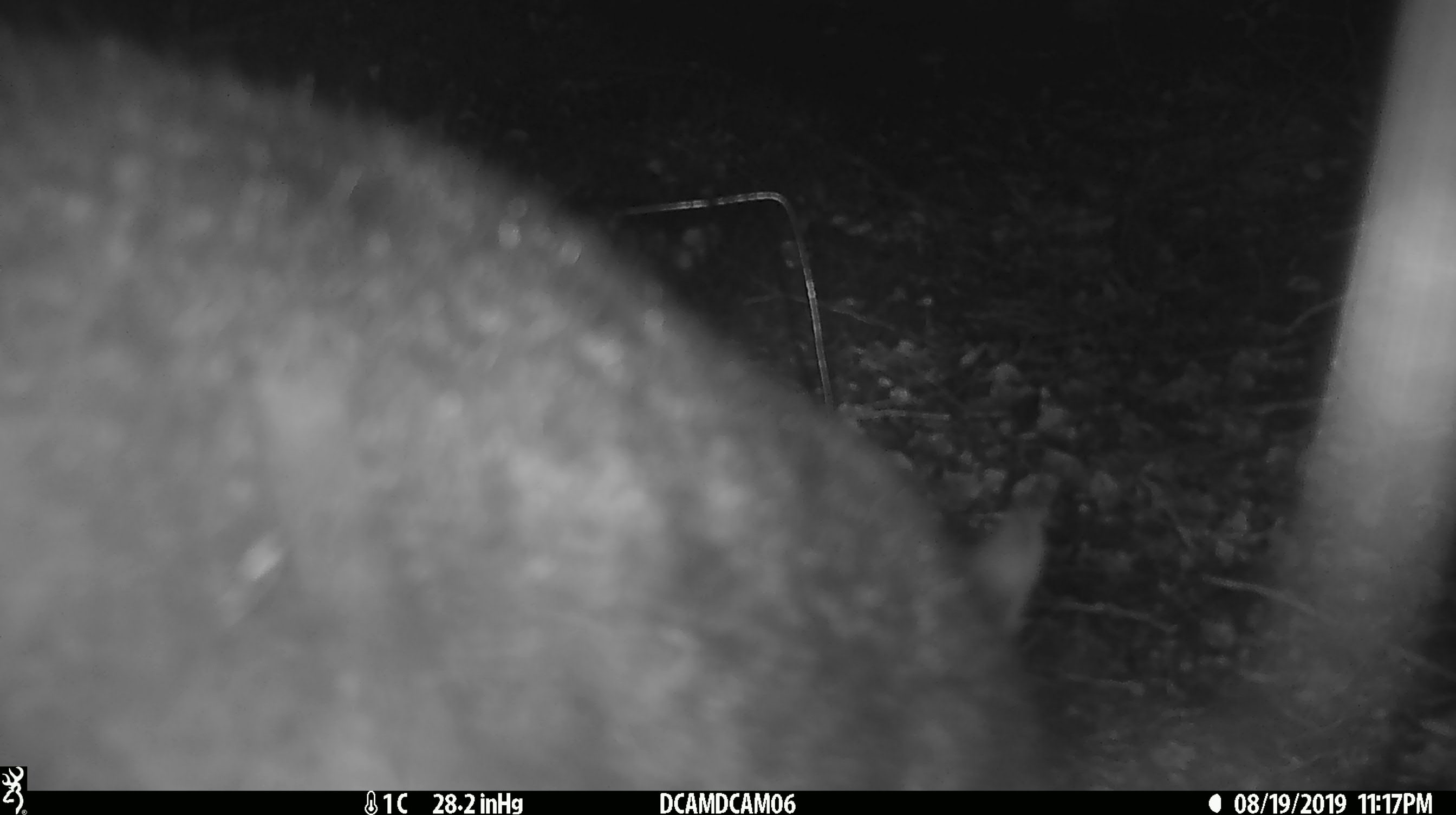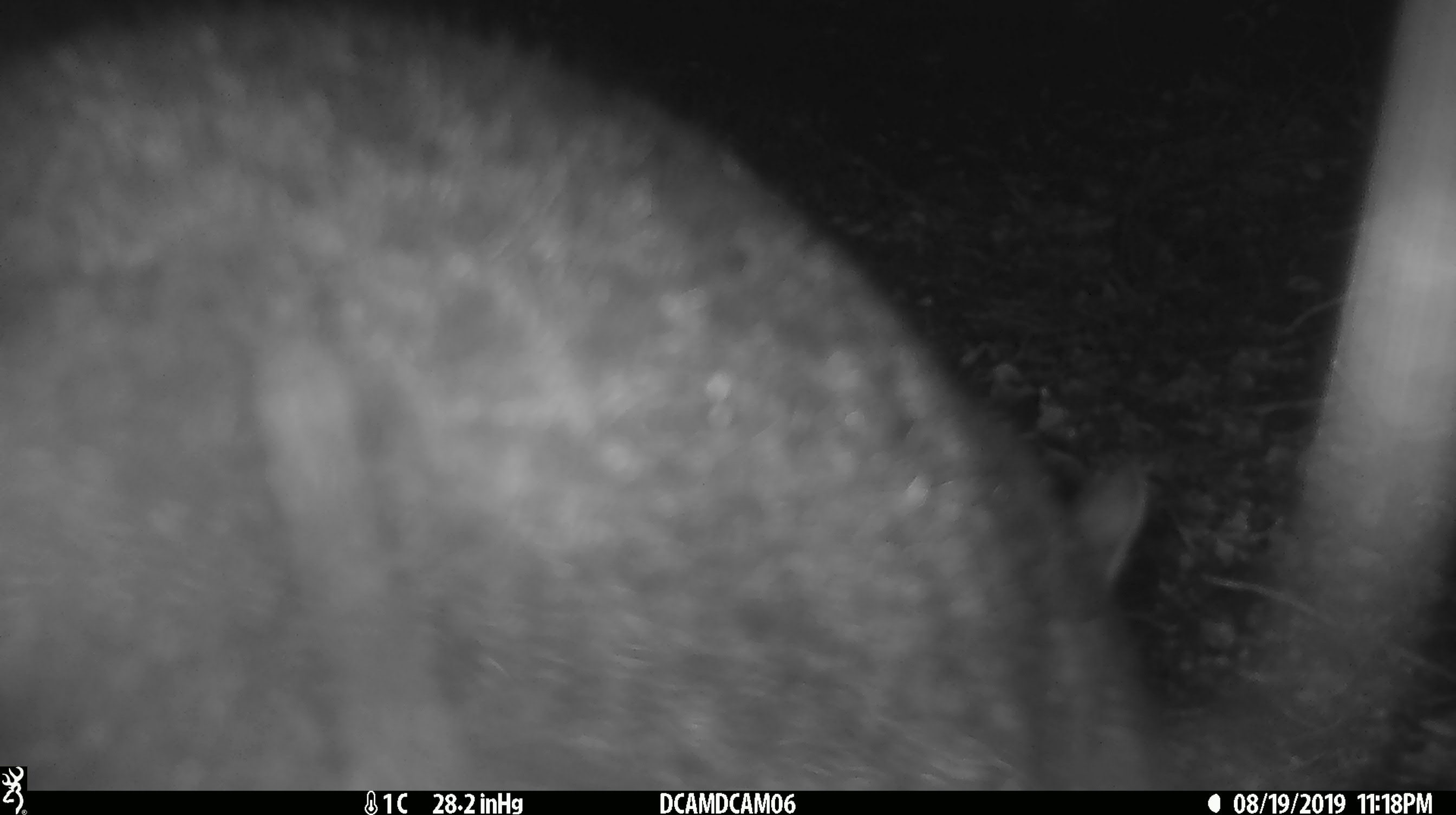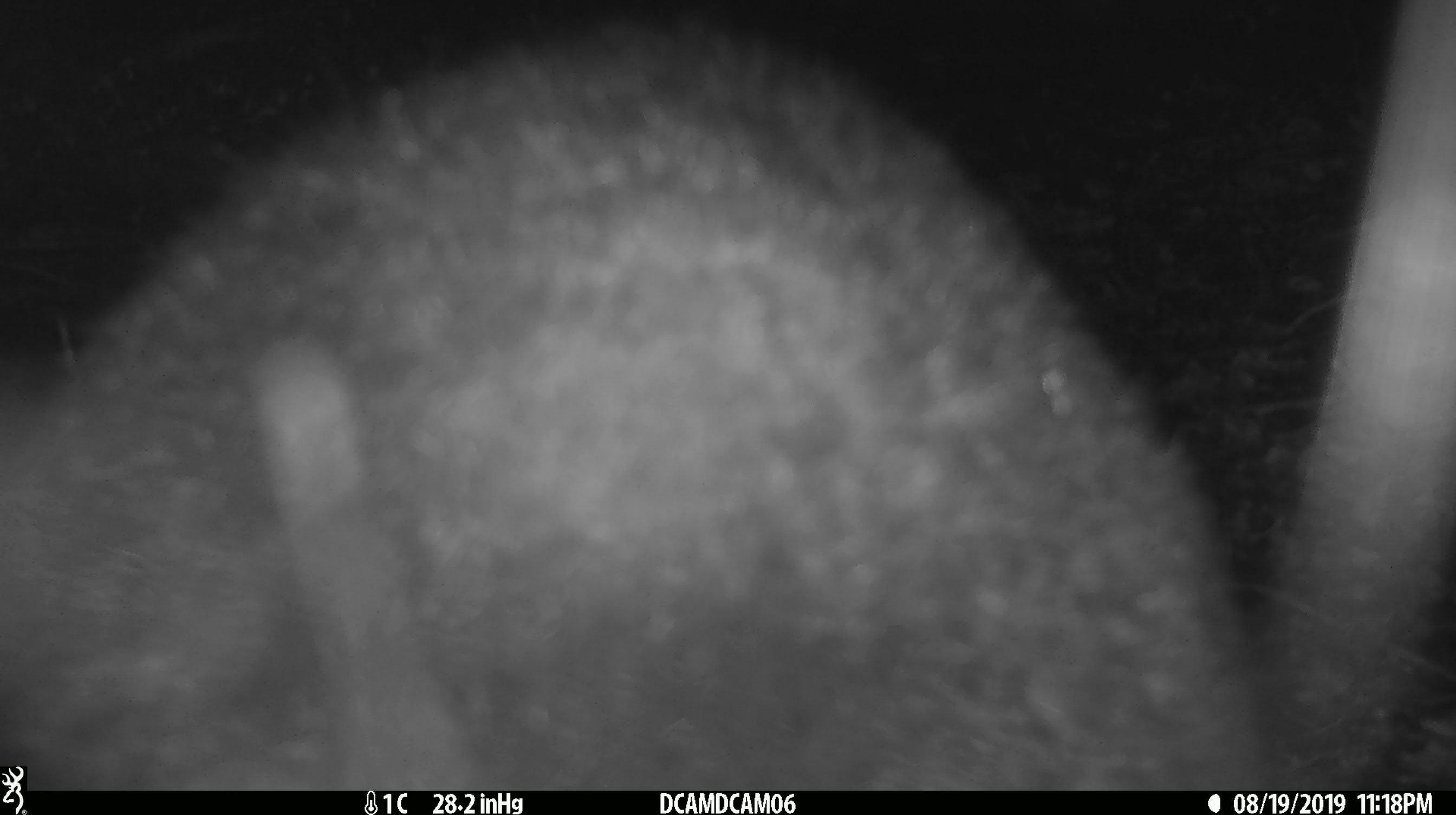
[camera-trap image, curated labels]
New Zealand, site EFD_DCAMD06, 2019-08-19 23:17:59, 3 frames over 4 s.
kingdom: Animalia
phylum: Chordata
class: Mammalia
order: Diprotodontia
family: Phalangeridae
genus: Trichosurus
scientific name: Trichosurus vulpecula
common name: common brushtail possum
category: possum